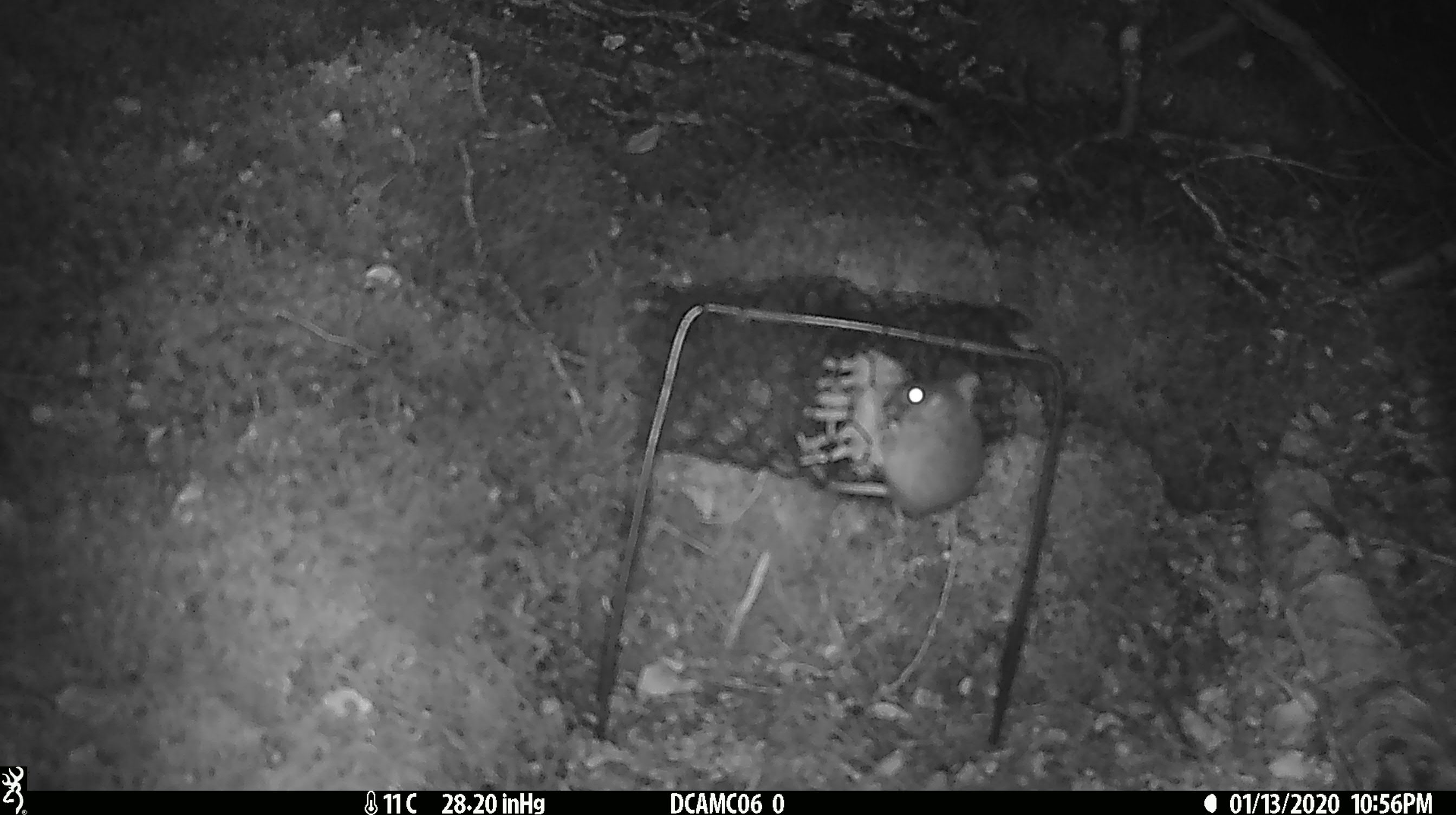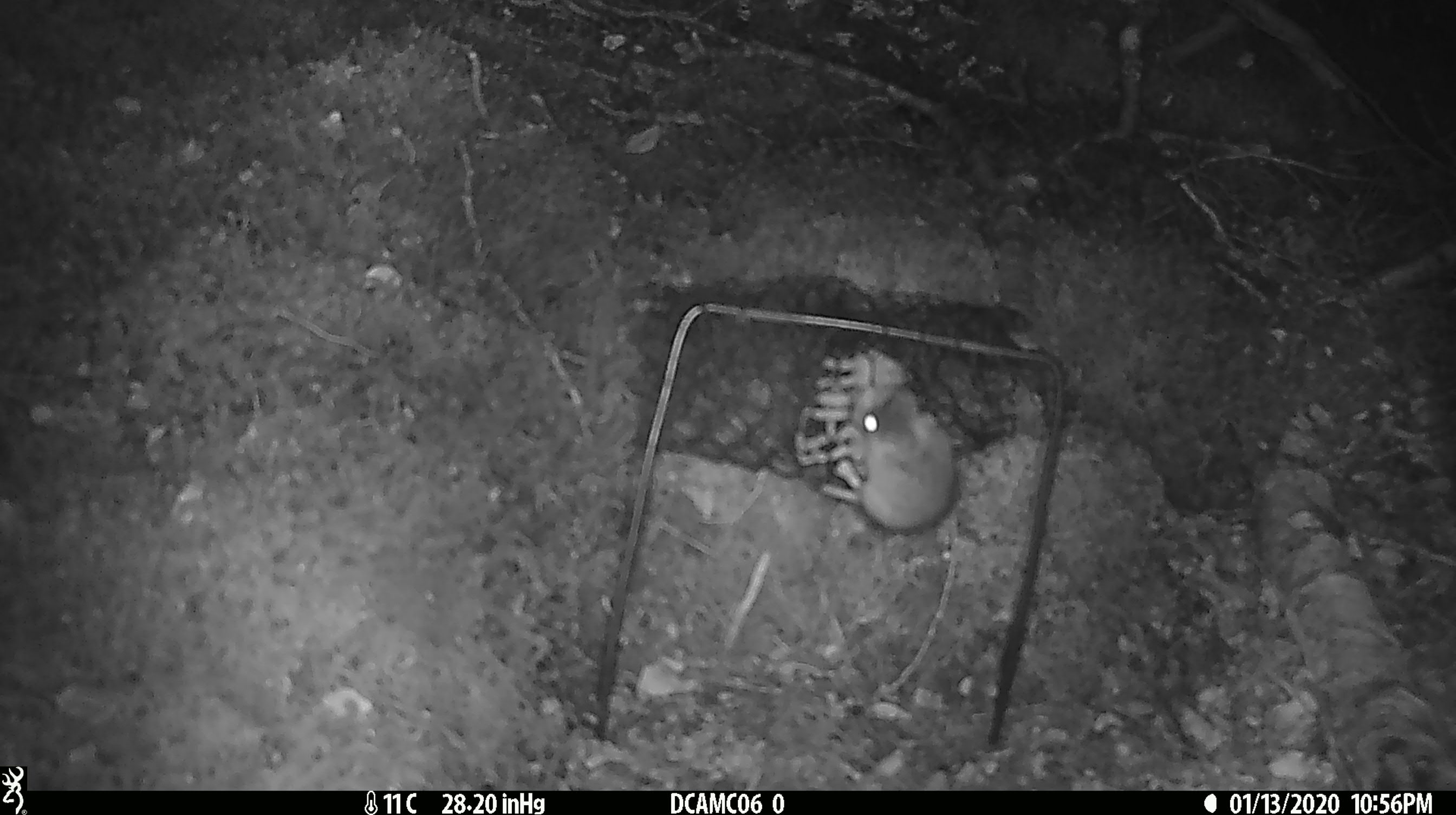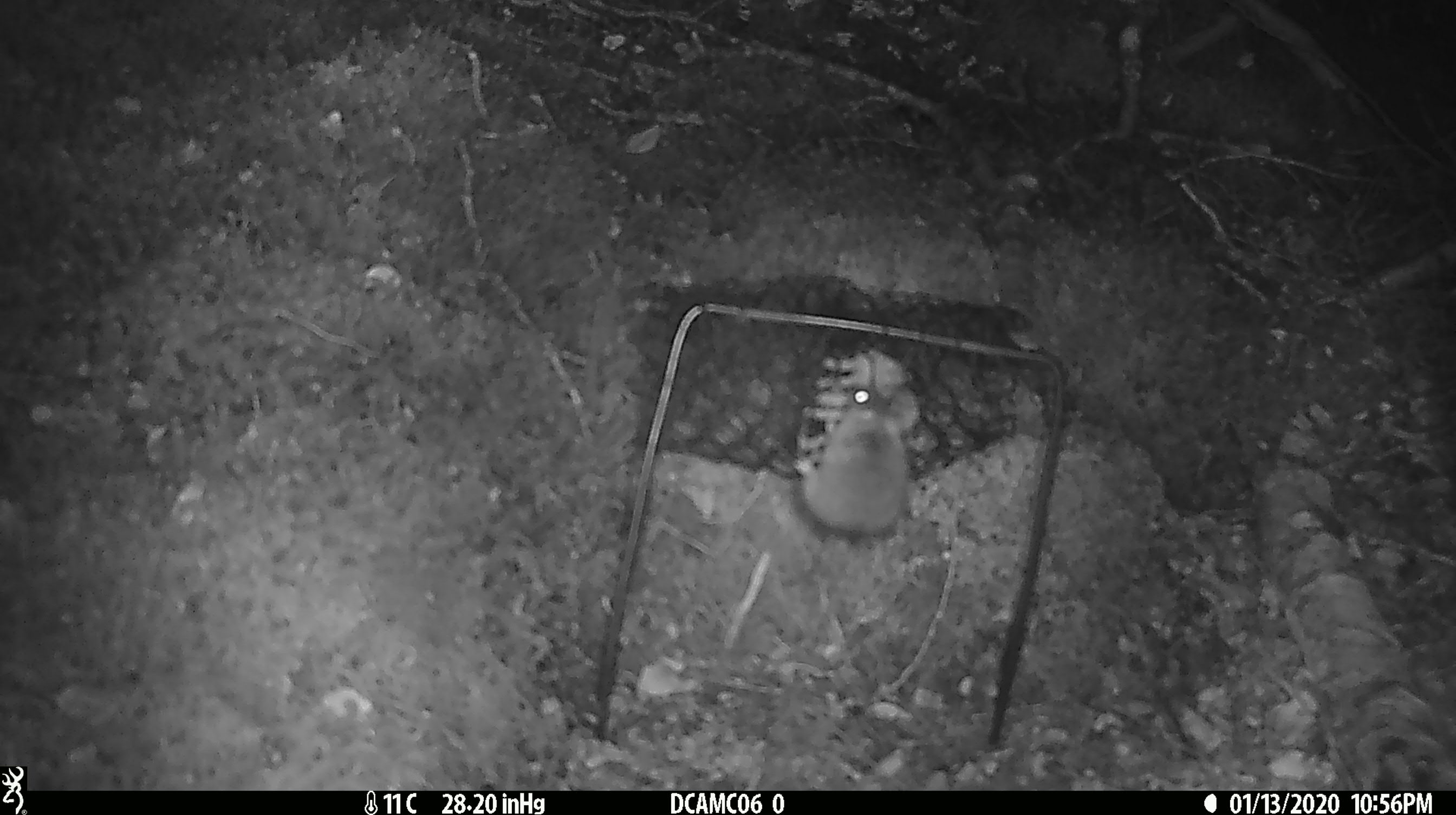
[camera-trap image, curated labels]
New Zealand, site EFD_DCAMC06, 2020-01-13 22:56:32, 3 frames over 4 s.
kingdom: Animalia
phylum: Chordata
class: Mammalia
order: Rodentia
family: Muridae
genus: Mus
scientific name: Mus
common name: mouse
Mouse (Mus).